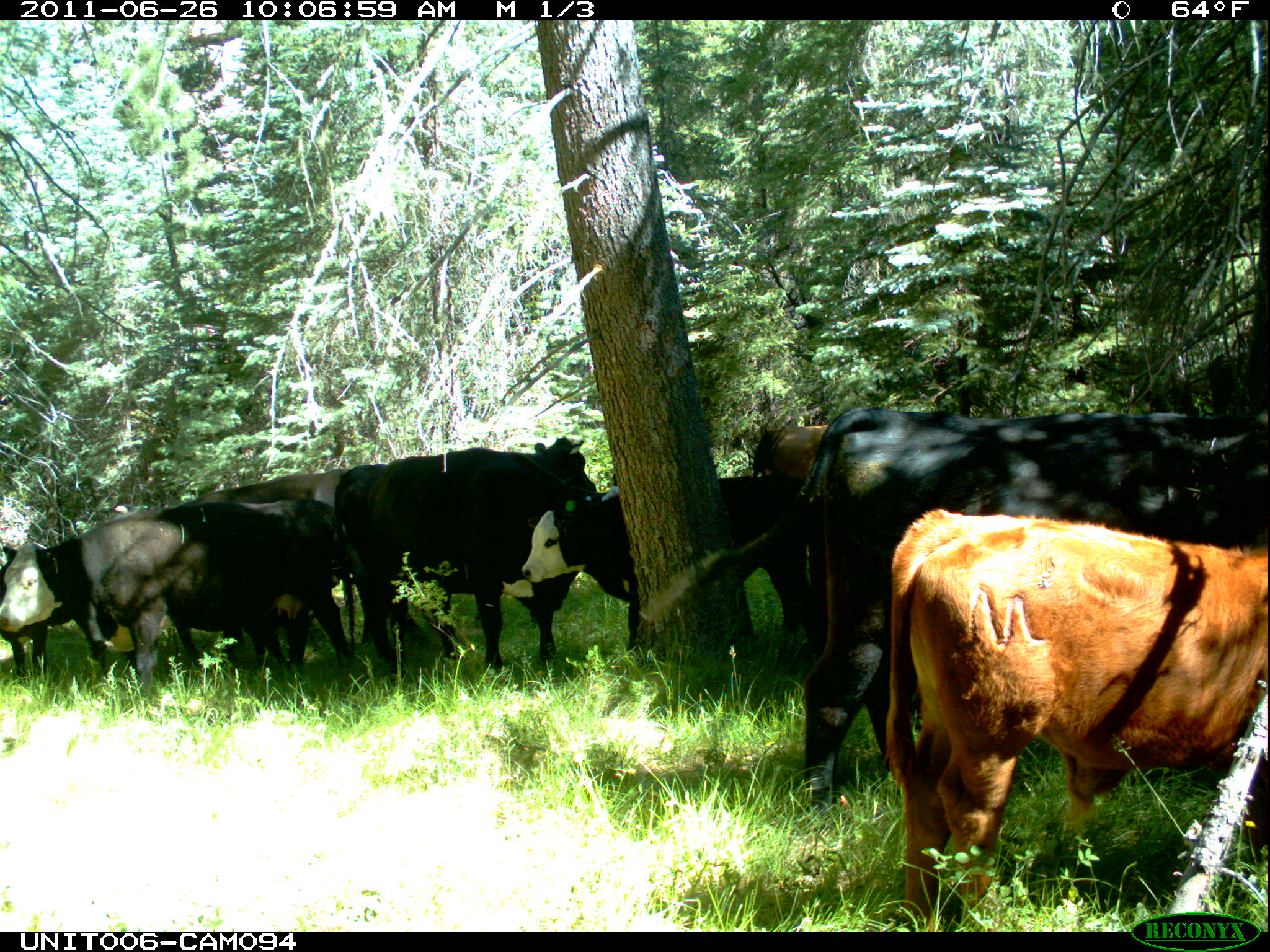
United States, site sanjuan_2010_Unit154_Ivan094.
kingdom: Animalia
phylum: Chordata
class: Mammalia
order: Artiodactyla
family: Bovidae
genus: Bos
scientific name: Bos taurus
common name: domestic cow